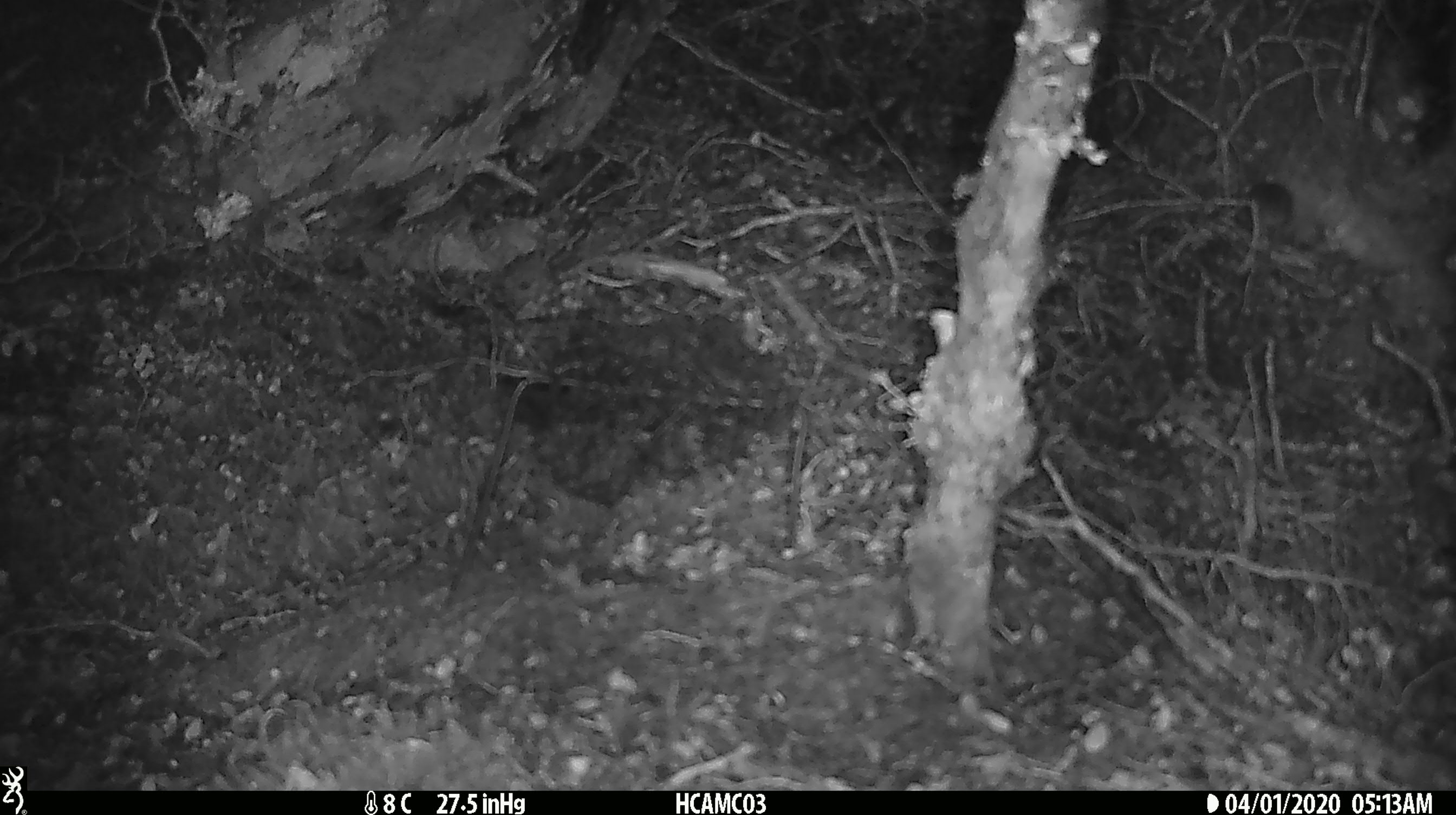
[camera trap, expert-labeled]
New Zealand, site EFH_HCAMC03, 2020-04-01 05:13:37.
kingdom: Animalia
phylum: Chordata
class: Mammalia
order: Rodentia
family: Muridae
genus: Mus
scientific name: Mus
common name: mouse